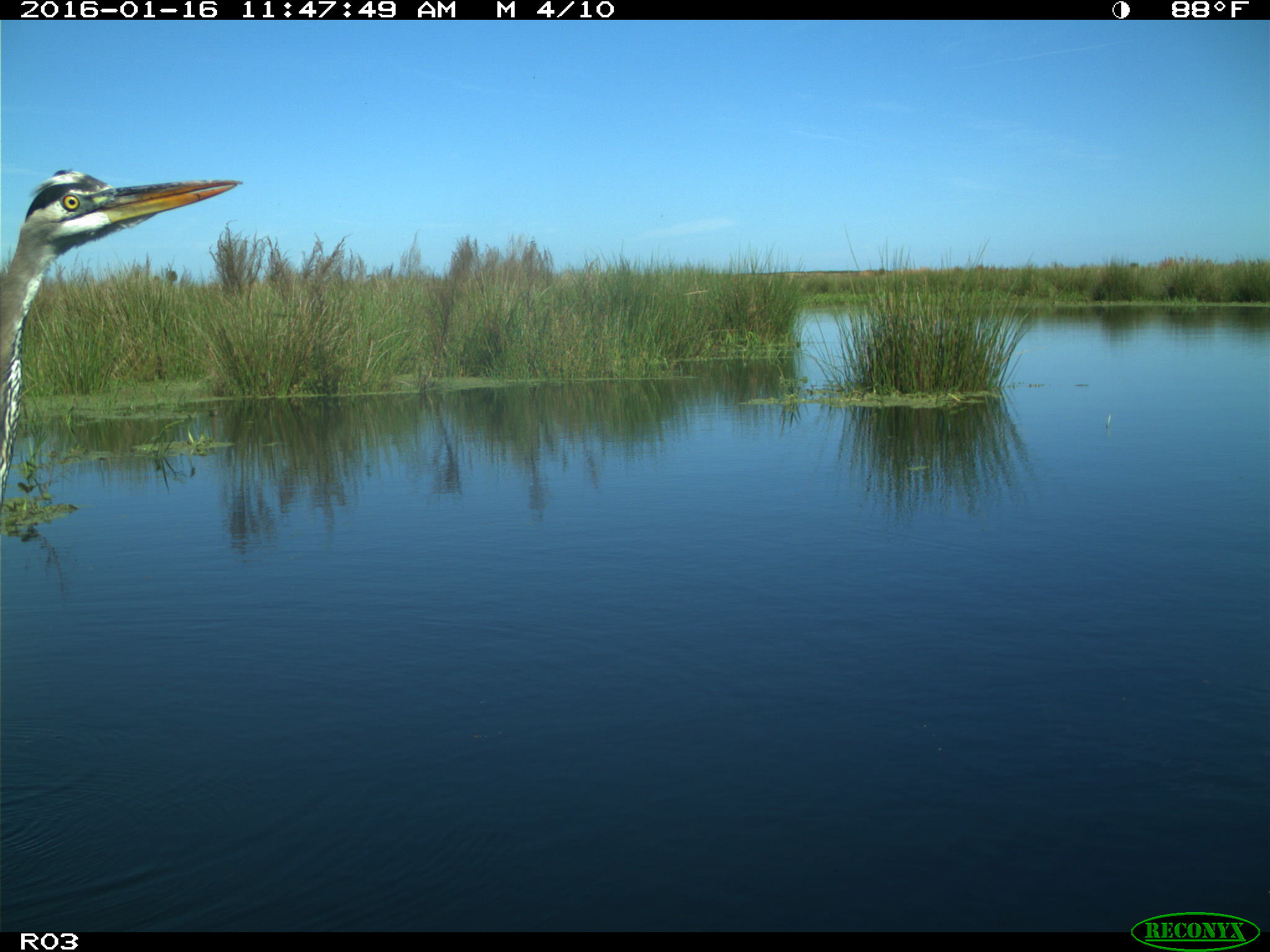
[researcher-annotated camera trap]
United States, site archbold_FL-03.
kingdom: Animalia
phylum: Chordata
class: Aves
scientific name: Aves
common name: birds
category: unidentified bird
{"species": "unidentified bird (birds) (Aves)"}